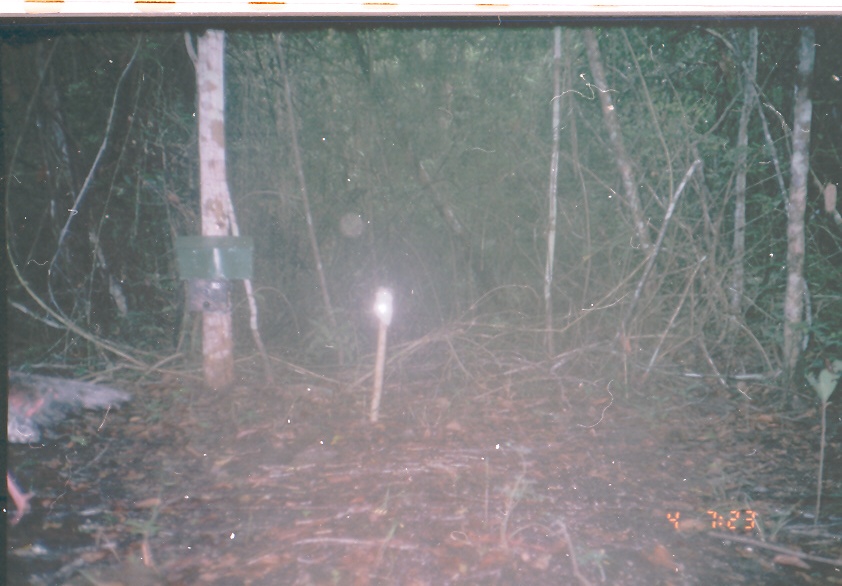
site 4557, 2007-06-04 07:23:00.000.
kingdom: Animalia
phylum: Chordata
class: Aves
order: Galliformes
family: Phasianidae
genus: Meleagris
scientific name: Meleagris ocellata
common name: ocellated turkey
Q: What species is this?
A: Meleagris ocellata (ocellated turkey).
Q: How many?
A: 1.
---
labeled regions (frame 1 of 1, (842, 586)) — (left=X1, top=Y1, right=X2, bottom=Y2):
meleagris ocellata: (left=3, top=366, right=136, bottom=527)